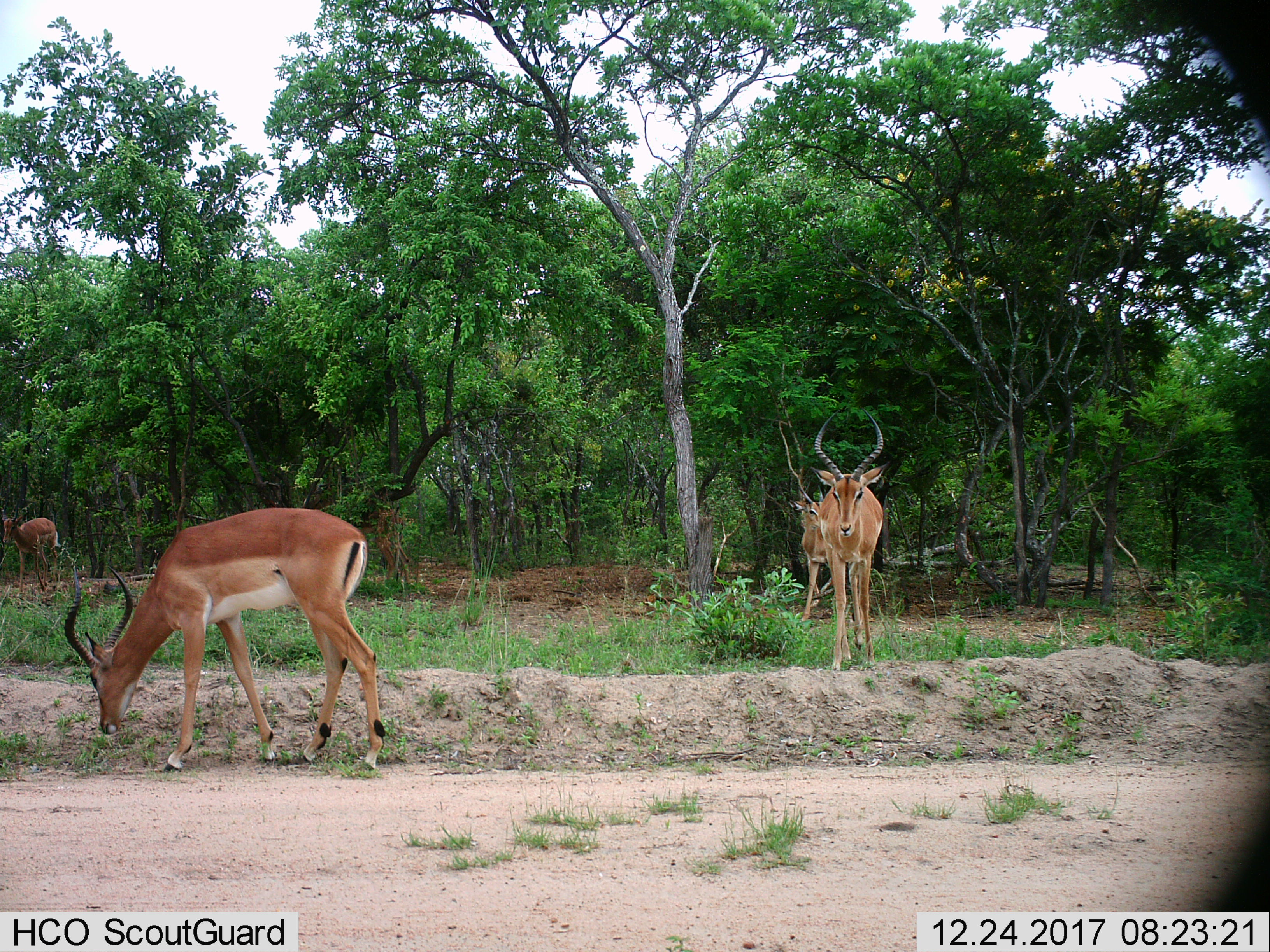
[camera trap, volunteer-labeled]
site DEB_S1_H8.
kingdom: Animalia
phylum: Chordata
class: Mammalia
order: Artiodactyla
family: Bovidae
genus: Aepyceros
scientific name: Aepyceros melampus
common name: impala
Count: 4.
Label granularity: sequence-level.